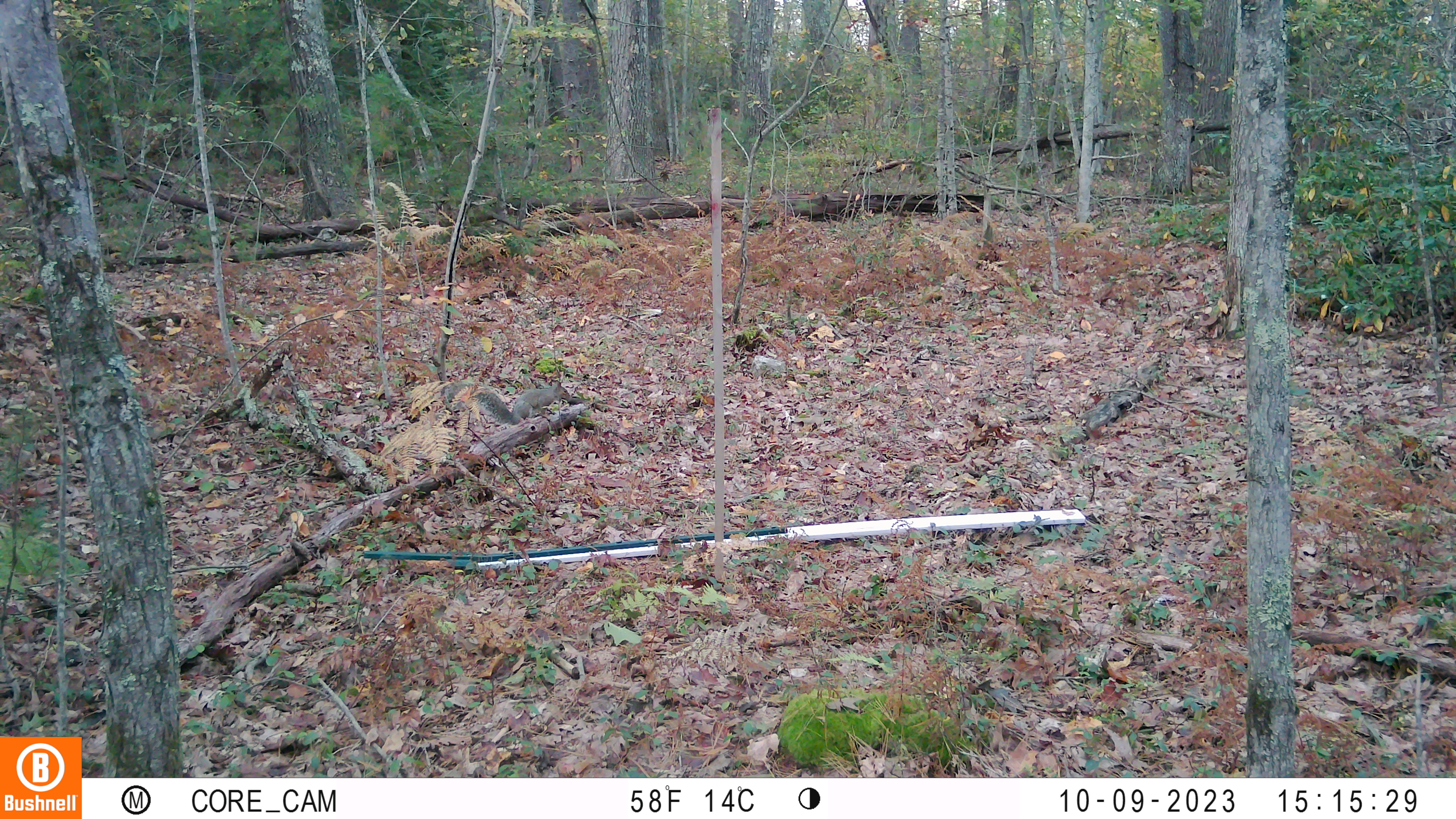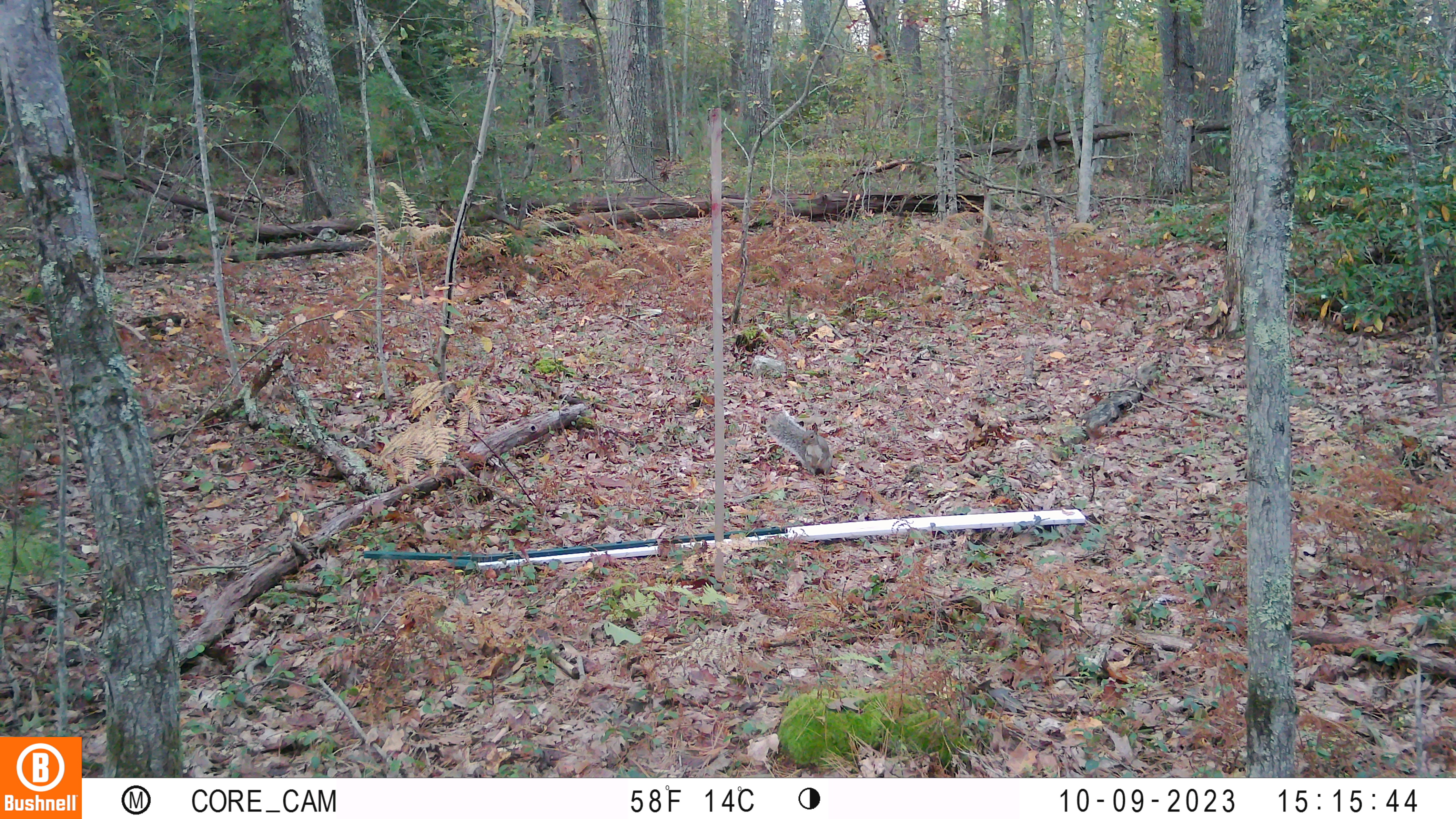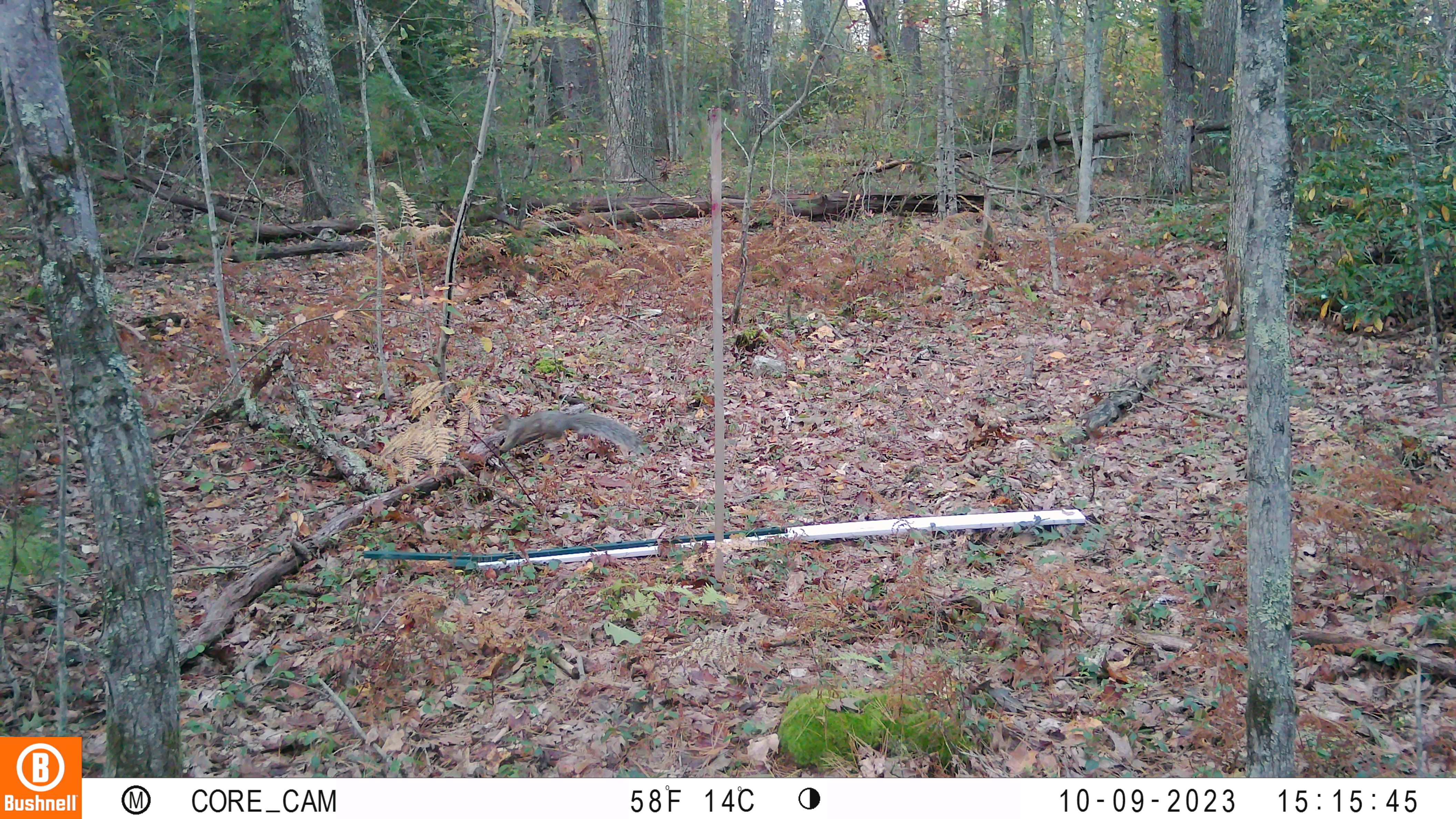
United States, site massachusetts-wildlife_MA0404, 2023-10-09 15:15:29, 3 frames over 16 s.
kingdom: Animalia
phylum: Chordata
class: Mammalia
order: Rodentia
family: Sciuridae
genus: Sciurus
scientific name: Sciurus carolinensis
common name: gray squirrel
Gray squirrel (Sciurus carolinensis).